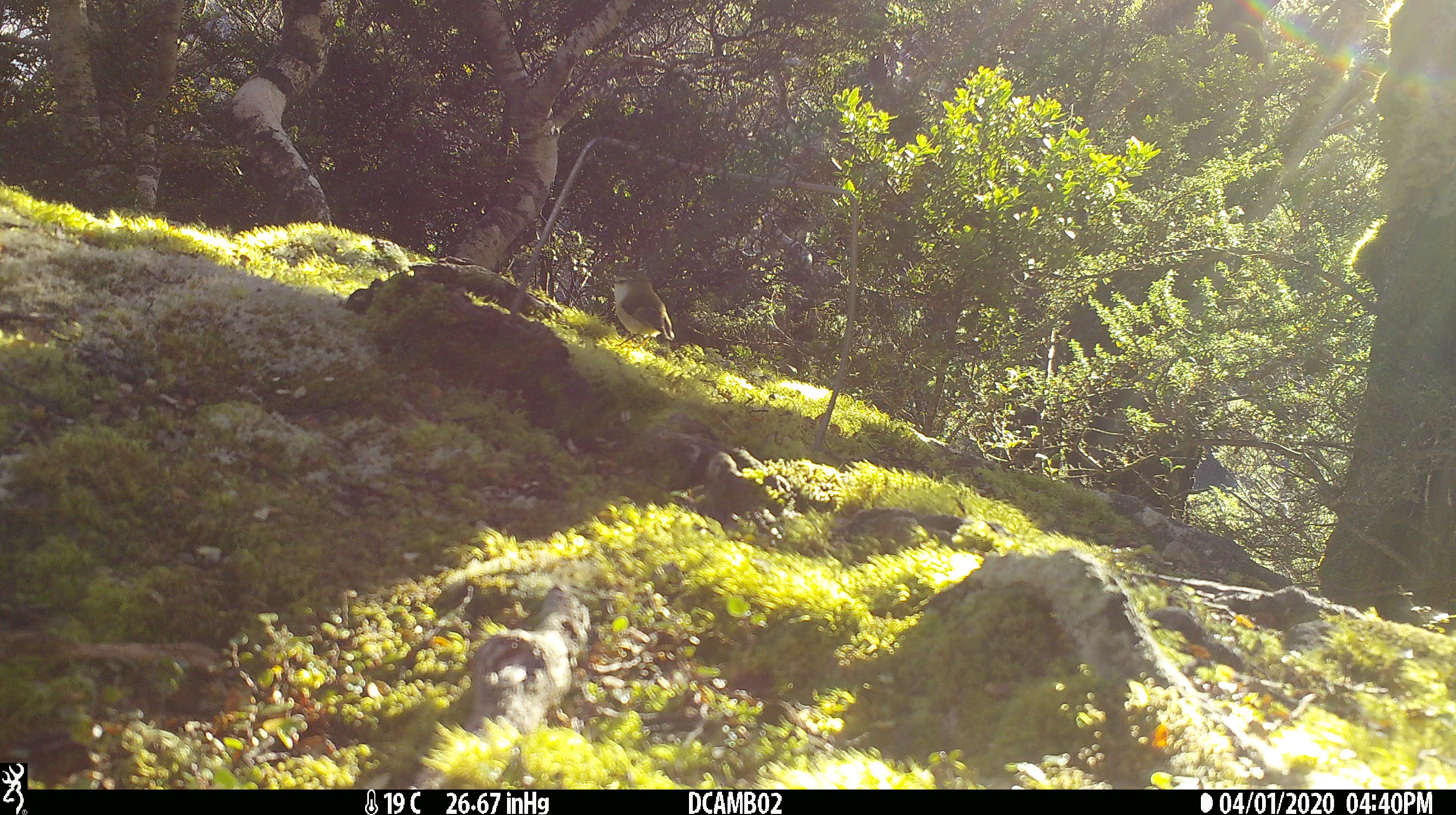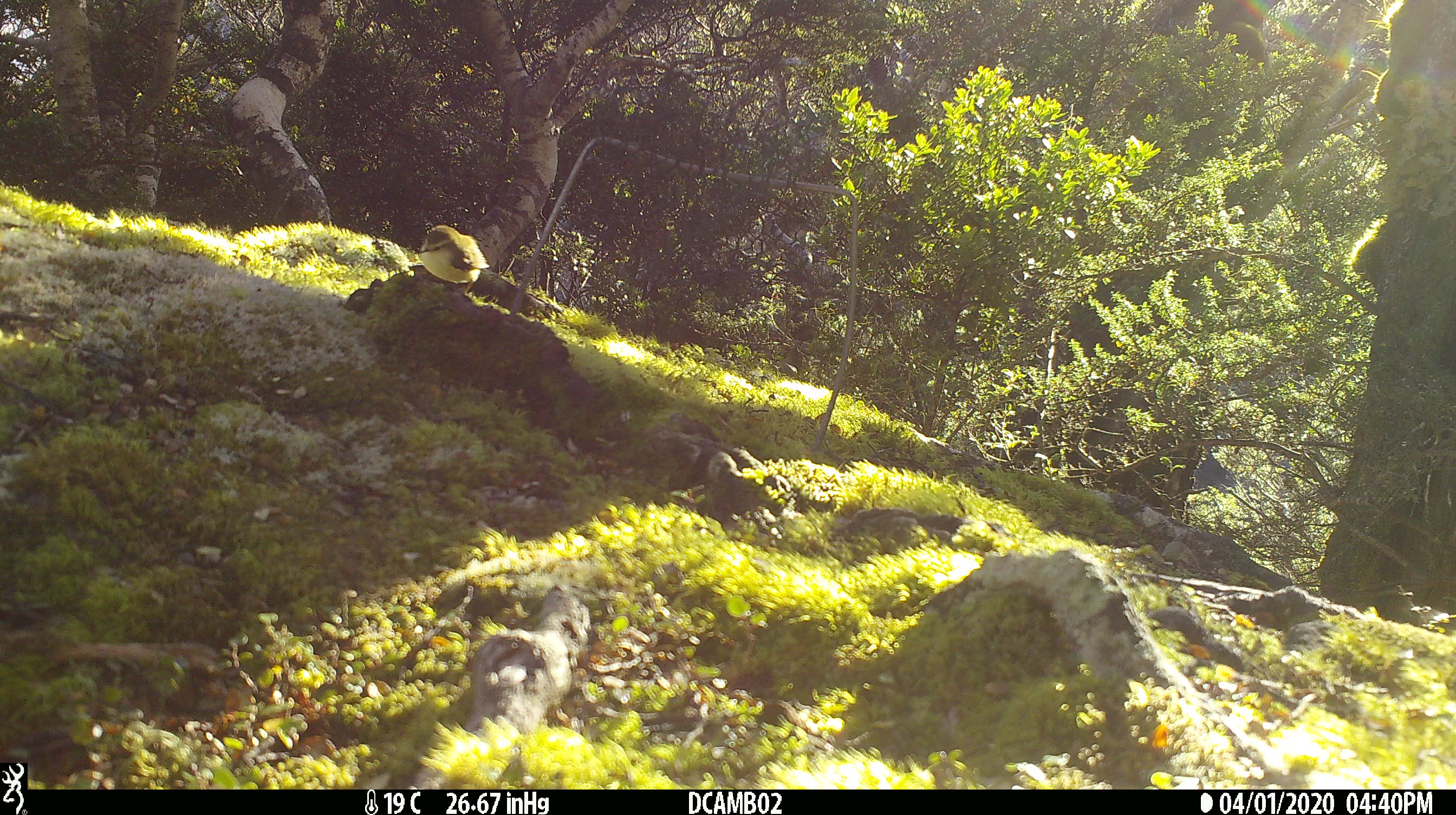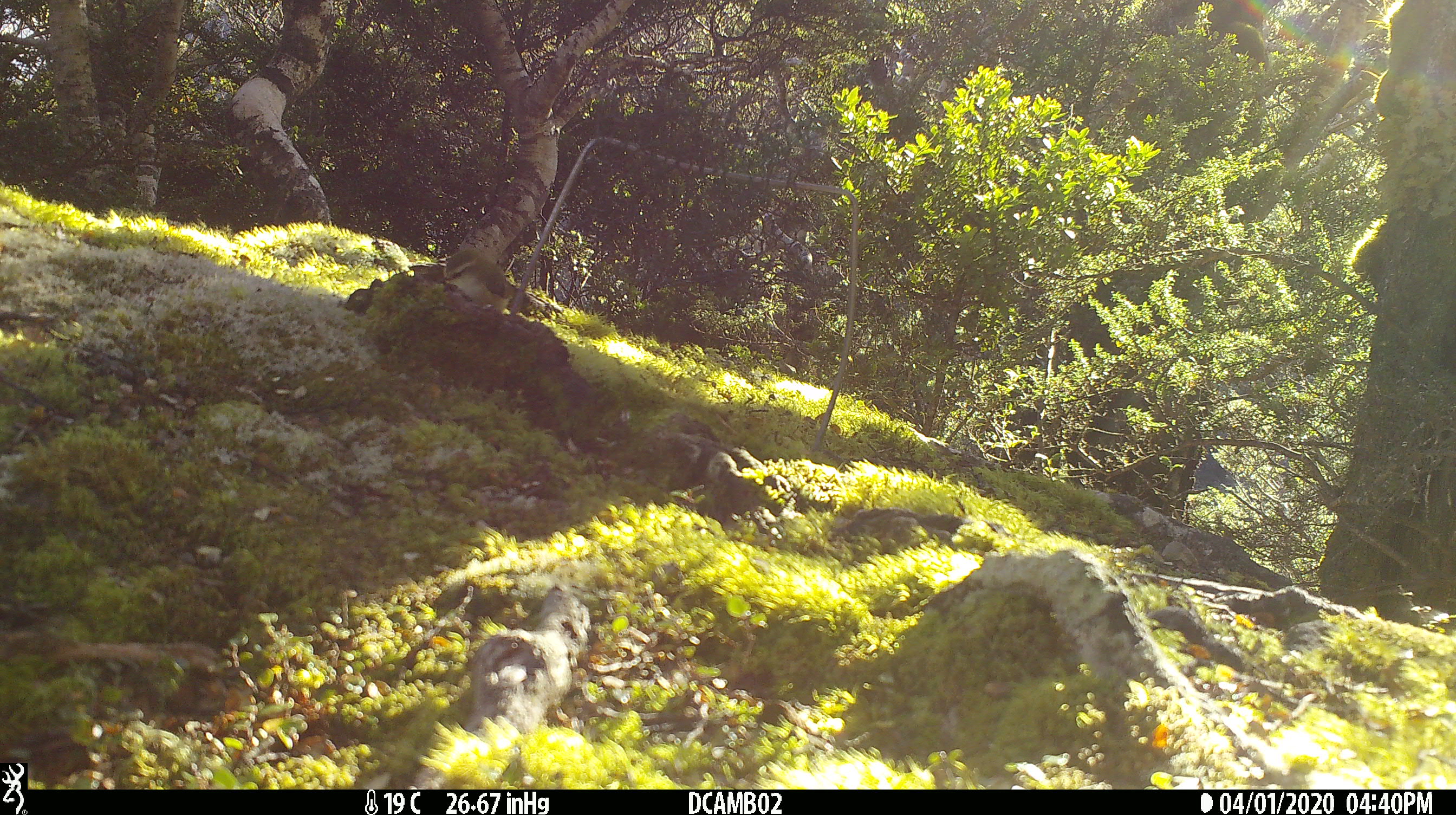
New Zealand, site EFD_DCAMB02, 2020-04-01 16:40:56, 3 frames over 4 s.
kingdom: Animalia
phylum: Chordata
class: Aves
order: Passeriformes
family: Acanthisittidae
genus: Acanthisitta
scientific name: Acanthisitta chloris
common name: rifleman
Rifleman (Acanthisitta chloris).